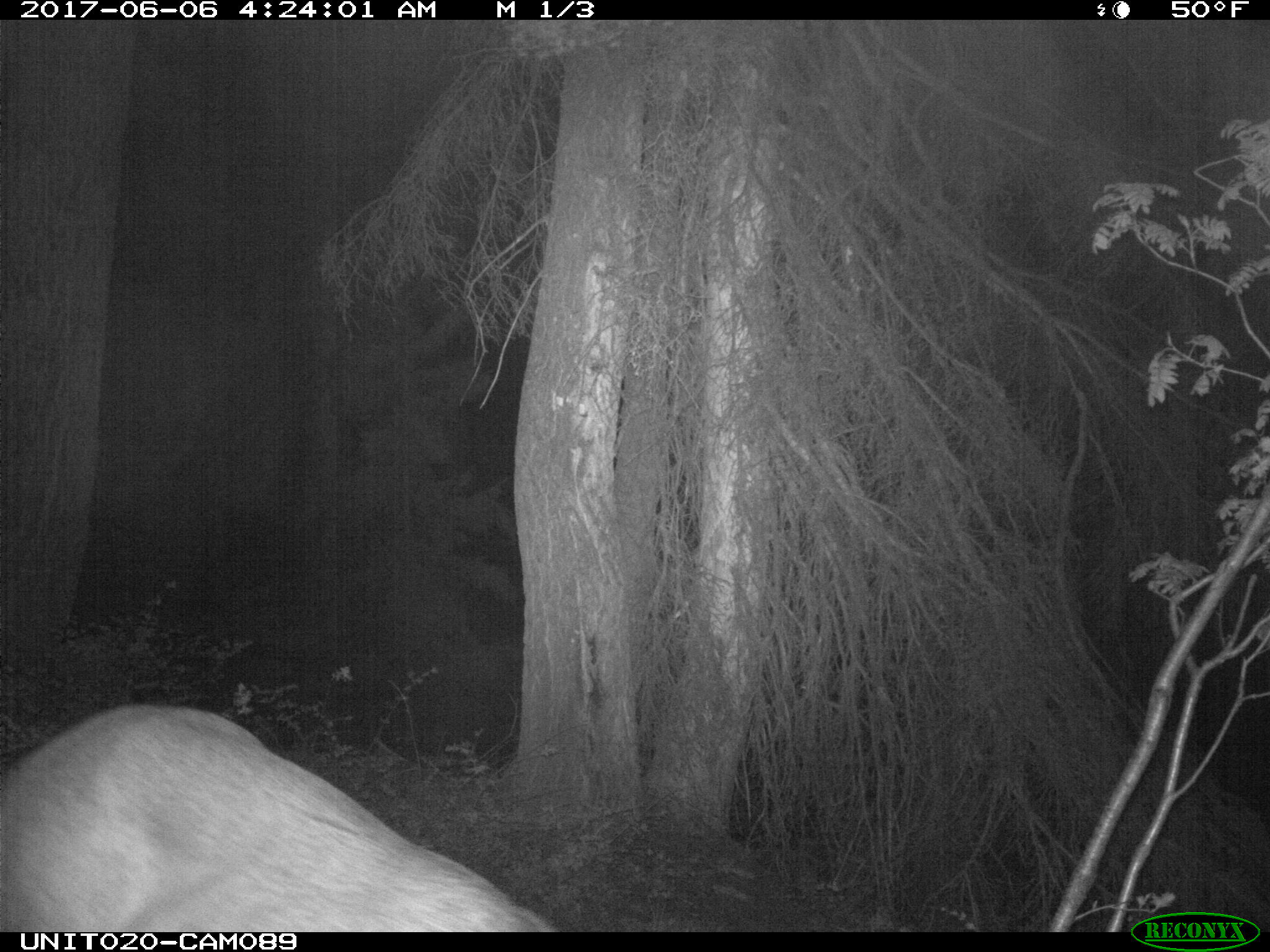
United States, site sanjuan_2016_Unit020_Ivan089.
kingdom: Animalia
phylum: Chordata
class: Mammalia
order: Artiodactyla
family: Cervidae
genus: Cervus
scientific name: Cervus elaphus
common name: red deer